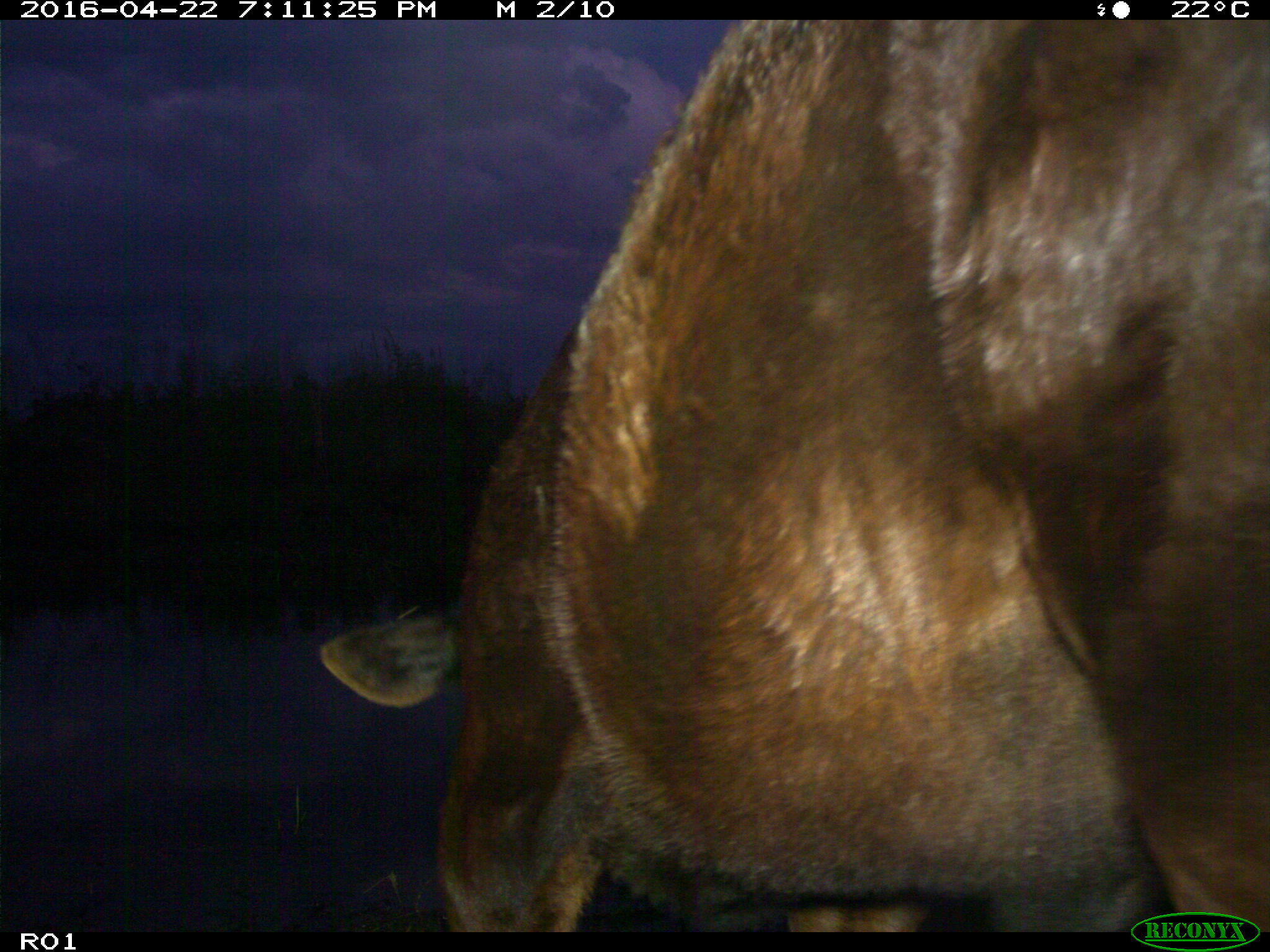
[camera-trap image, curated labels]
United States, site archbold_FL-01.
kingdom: Animalia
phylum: Chordata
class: Mammalia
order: Artiodactyla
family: Bovidae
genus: Bos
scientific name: Bos taurus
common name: domestic cow